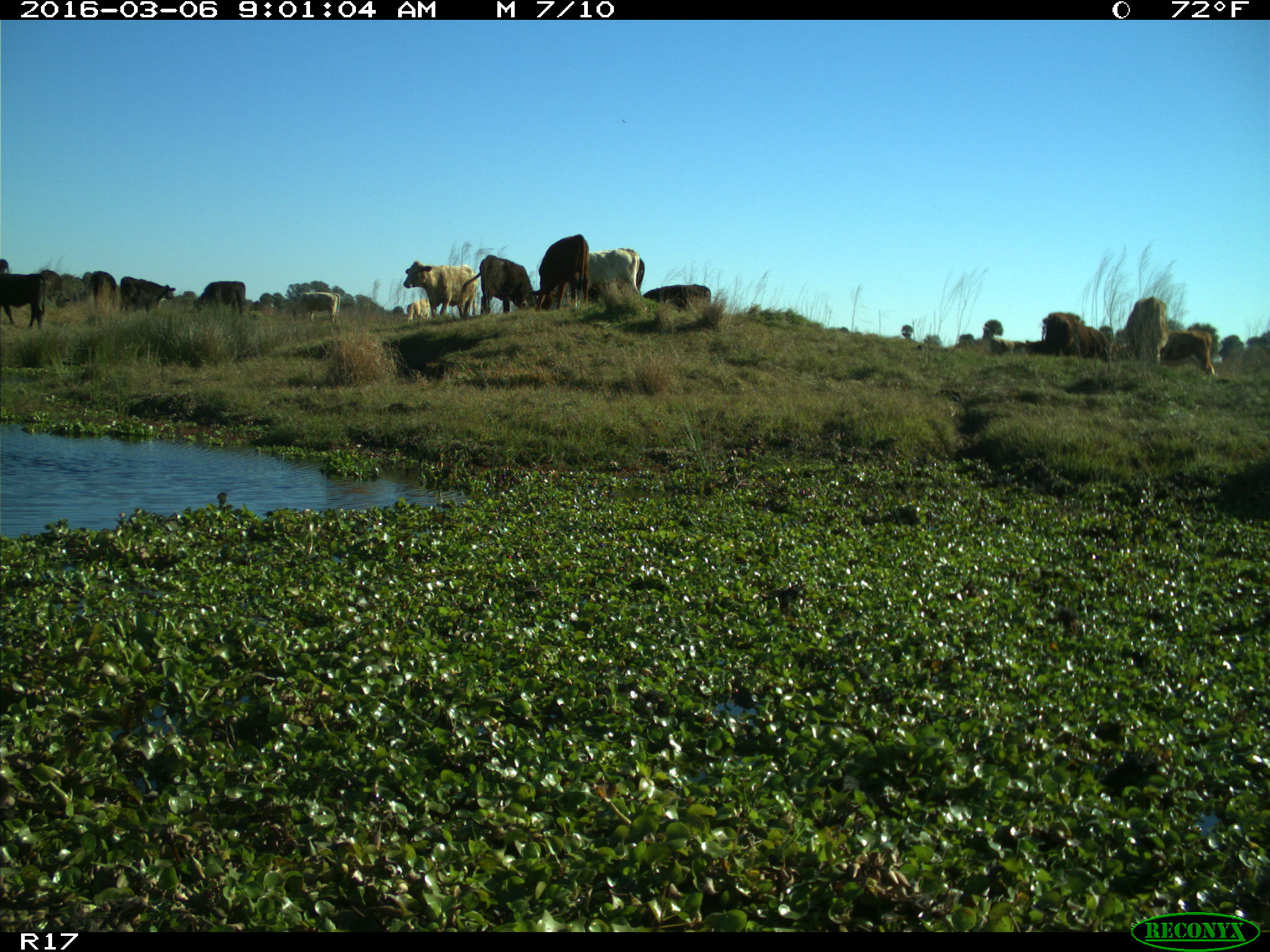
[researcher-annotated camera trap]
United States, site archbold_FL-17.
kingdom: Animalia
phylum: Chordata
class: Mammalia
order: Artiodactyla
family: Bovidae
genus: Bos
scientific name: Bos taurus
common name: domestic cow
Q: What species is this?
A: Bos taurus (domestic cow).